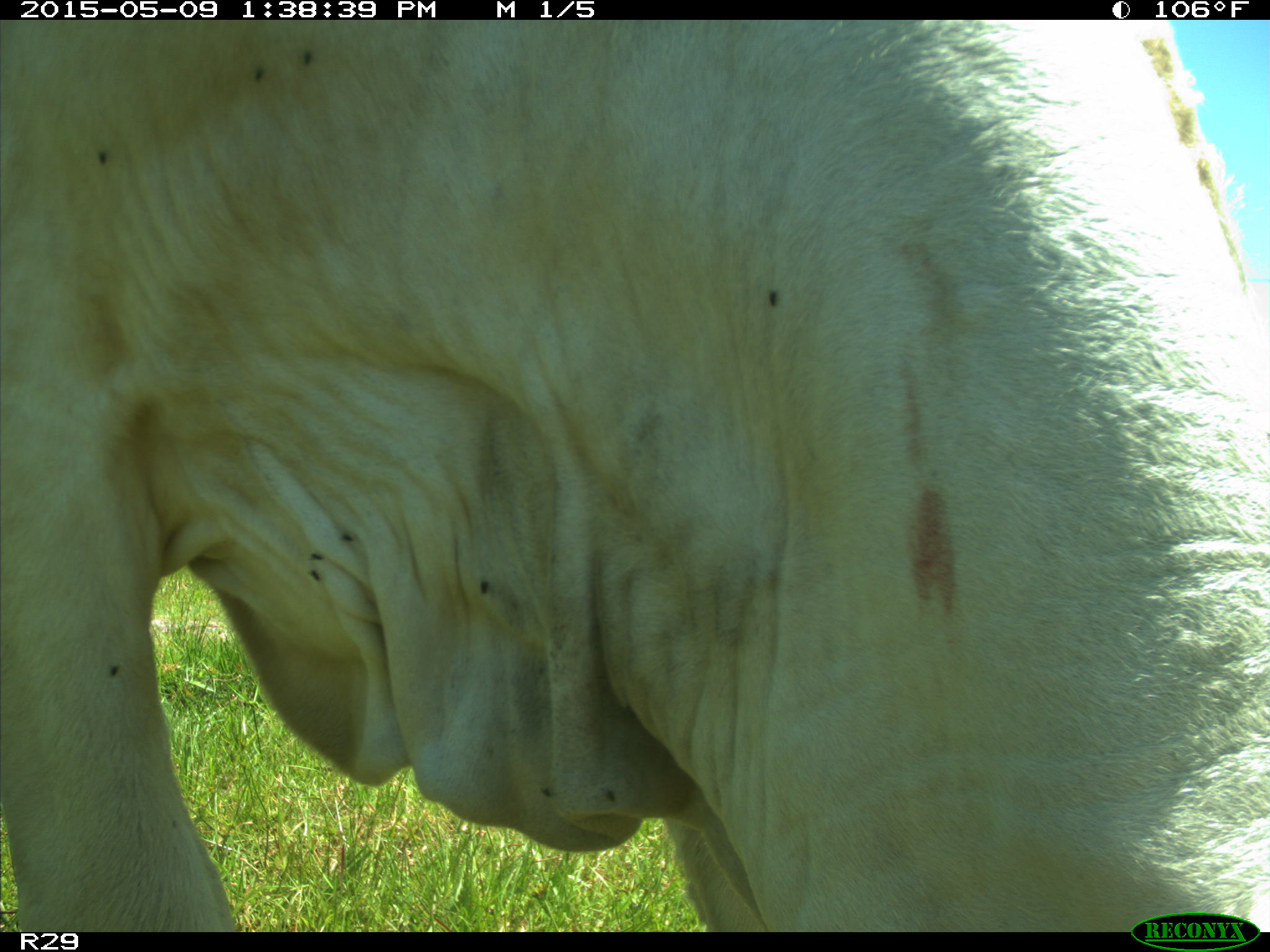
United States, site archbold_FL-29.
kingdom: Animalia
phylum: Chordata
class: Mammalia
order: Artiodactyla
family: Bovidae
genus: Bos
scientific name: Bos taurus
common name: domestic cow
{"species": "Bos taurus (domestic cow)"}